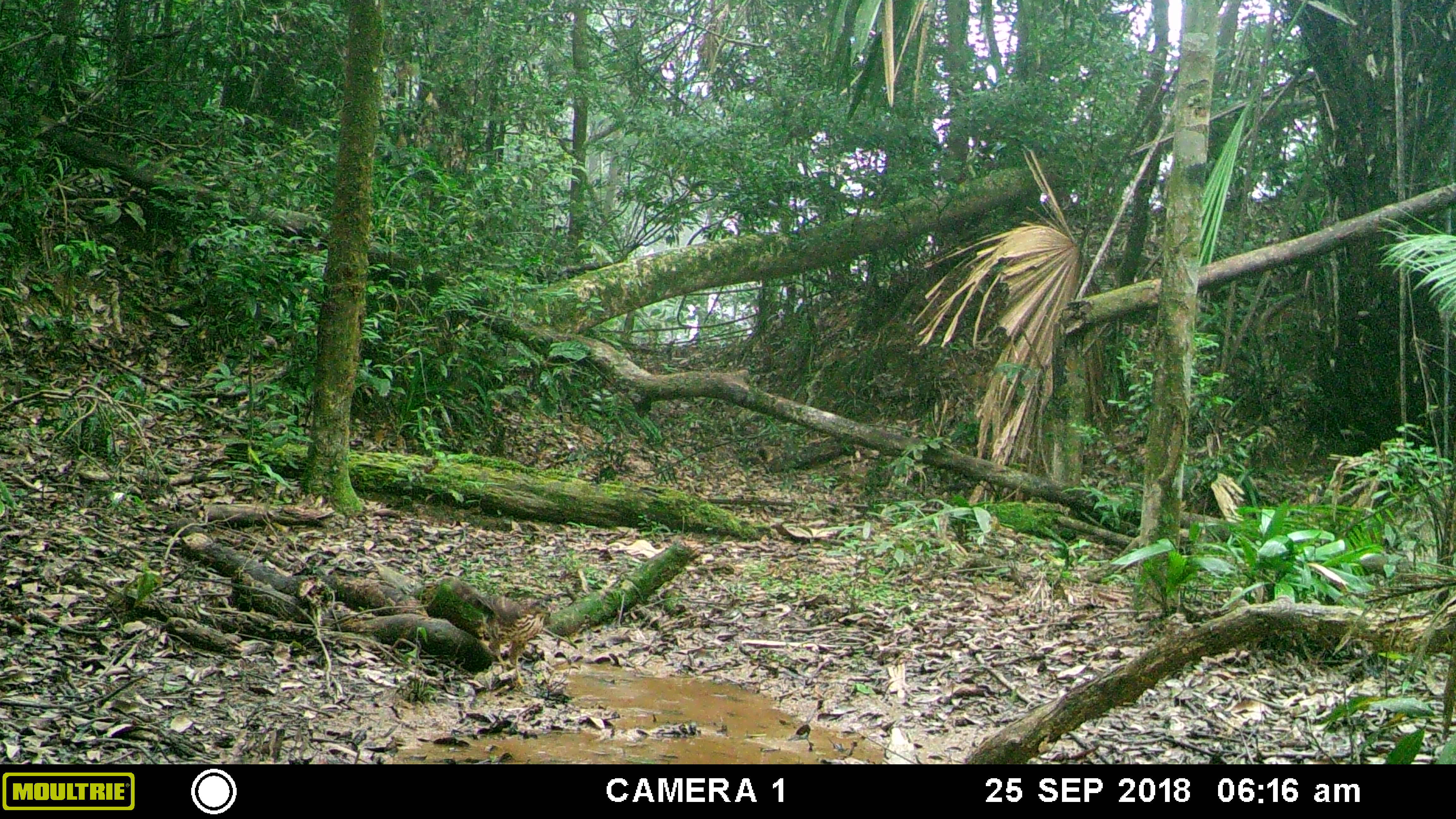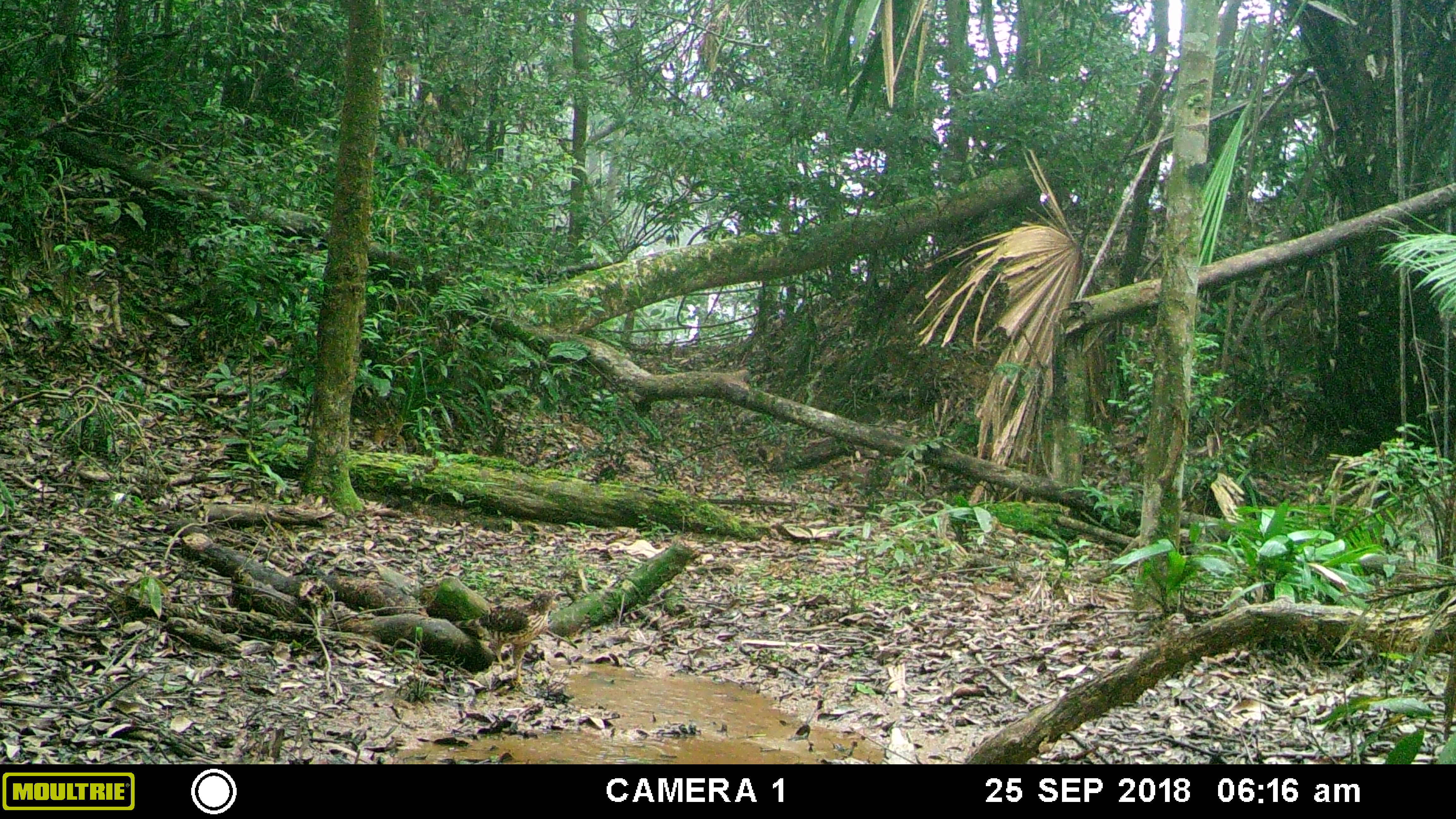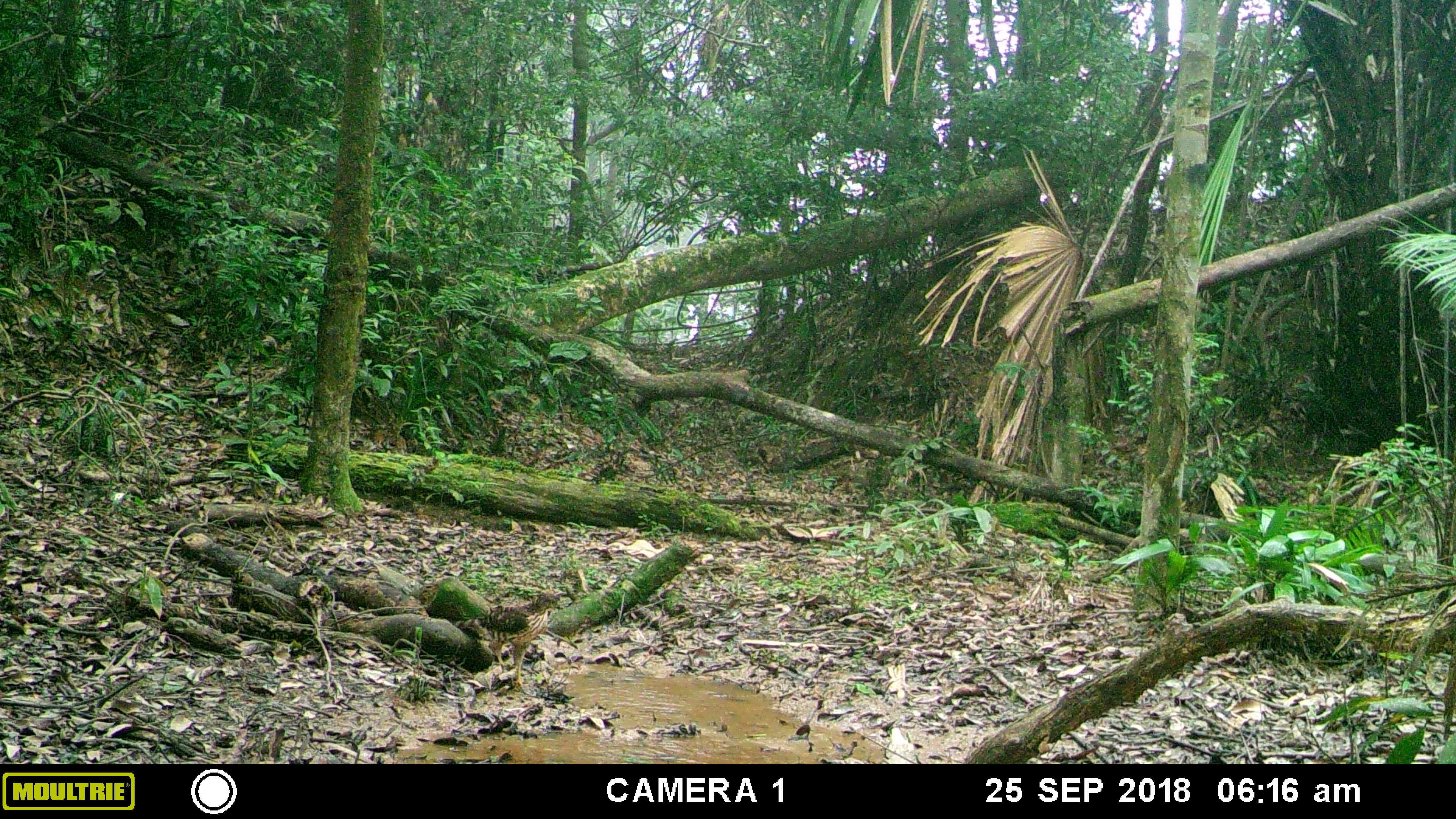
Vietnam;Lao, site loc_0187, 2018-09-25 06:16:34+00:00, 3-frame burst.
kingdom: Animalia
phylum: Chordata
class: Aves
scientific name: Aves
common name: bird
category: unidentified bird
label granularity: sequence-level